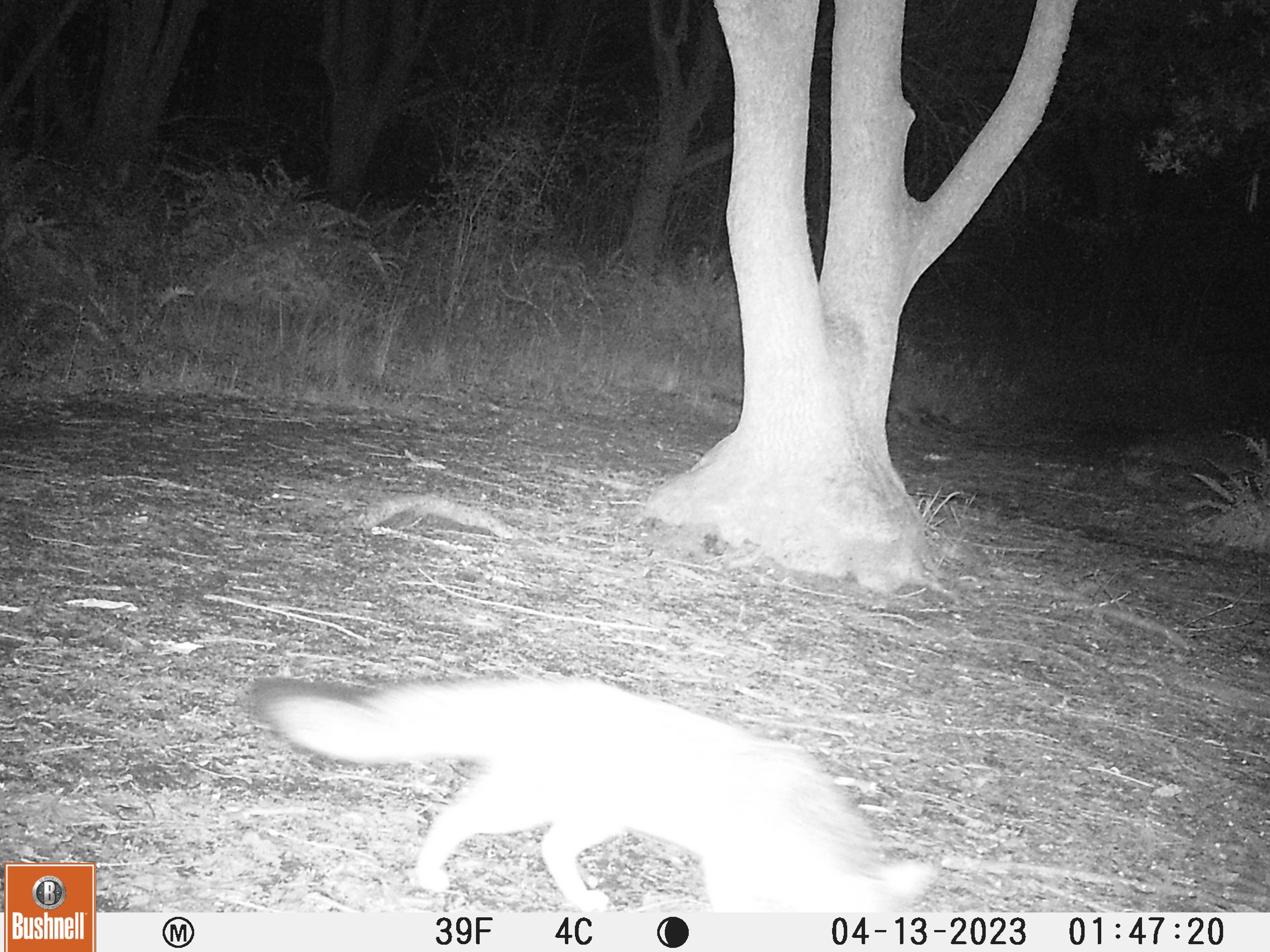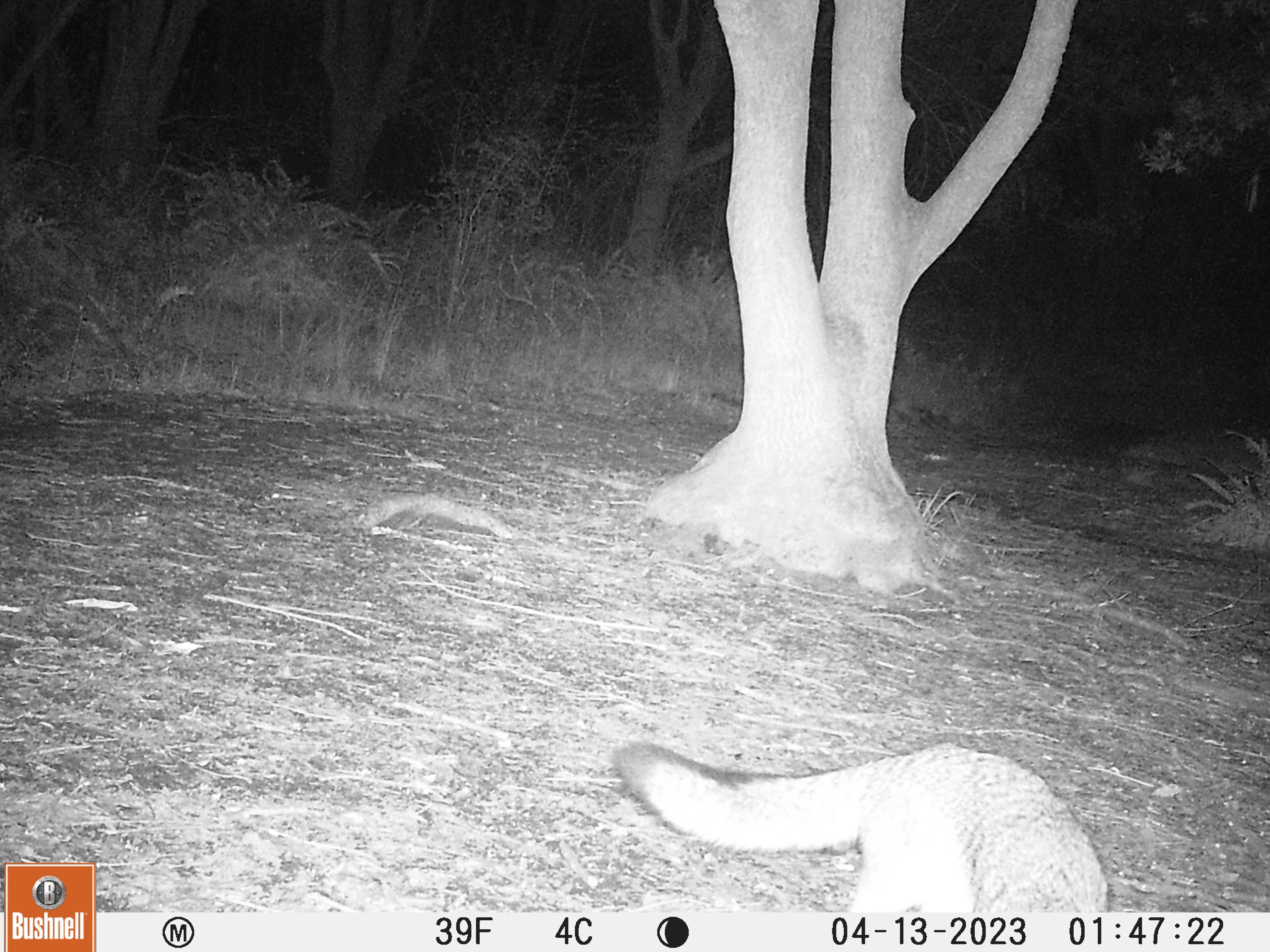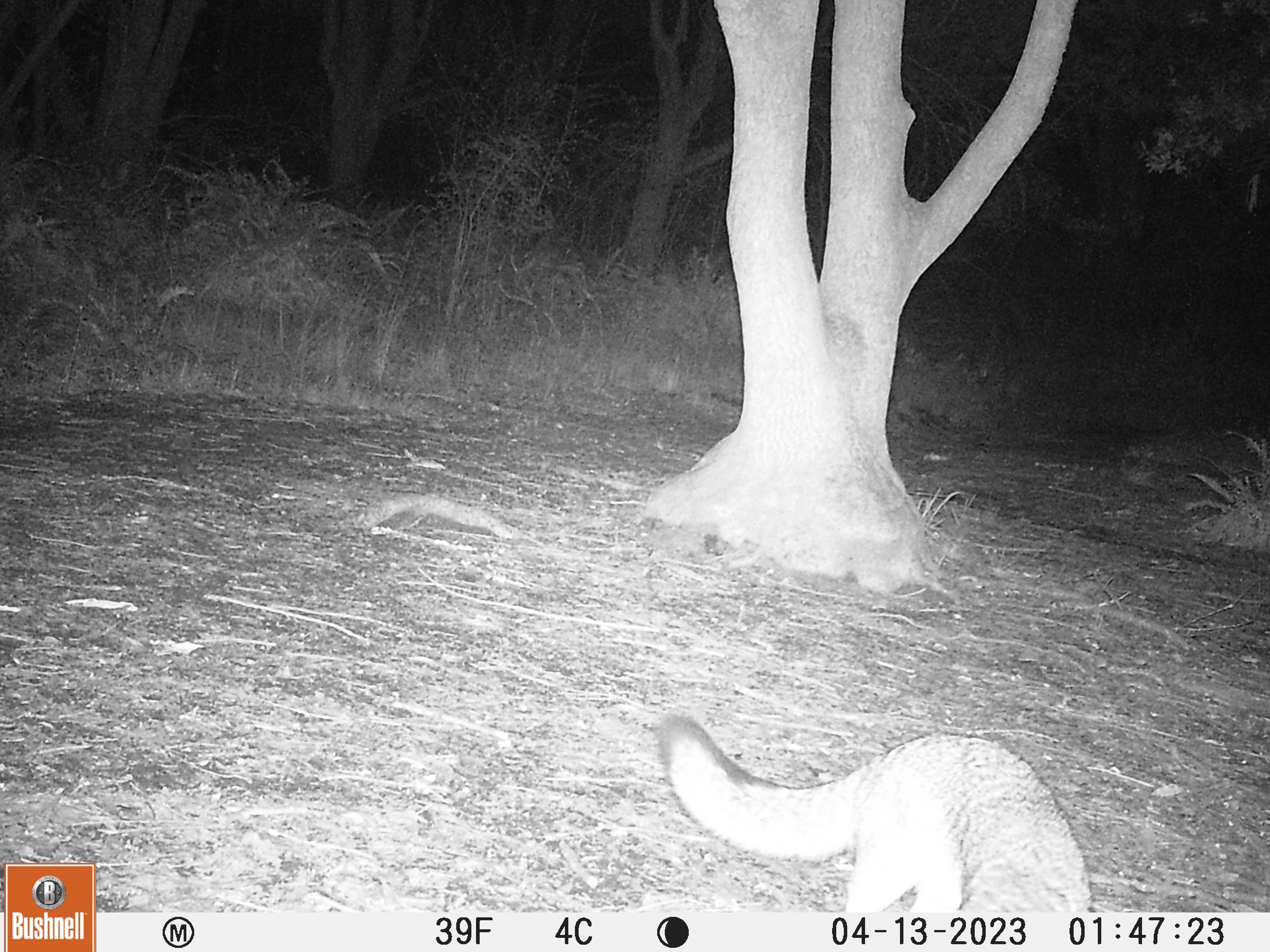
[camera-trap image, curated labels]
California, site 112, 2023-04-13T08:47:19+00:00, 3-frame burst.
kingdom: Animalia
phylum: Chordata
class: Mammalia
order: Carnivora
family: Canidae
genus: Urocyon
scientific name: Urocyon cinereoargenteus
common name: gray fox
Gray fox (Urocyon cinereoargenteus).